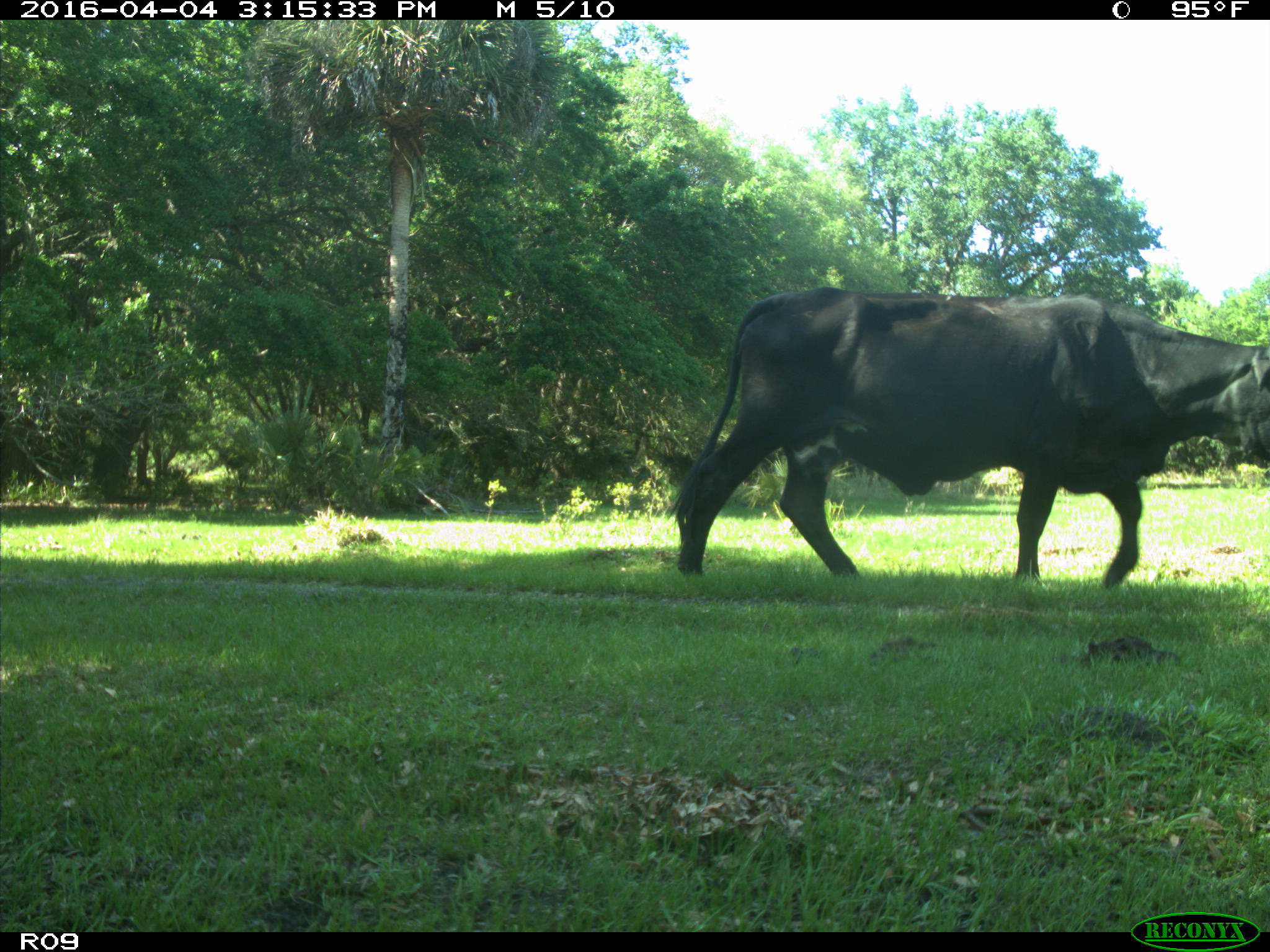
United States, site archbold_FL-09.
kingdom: Animalia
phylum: Chordata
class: Mammalia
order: Artiodactyla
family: Bovidae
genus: Bos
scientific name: Bos taurus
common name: domestic cow